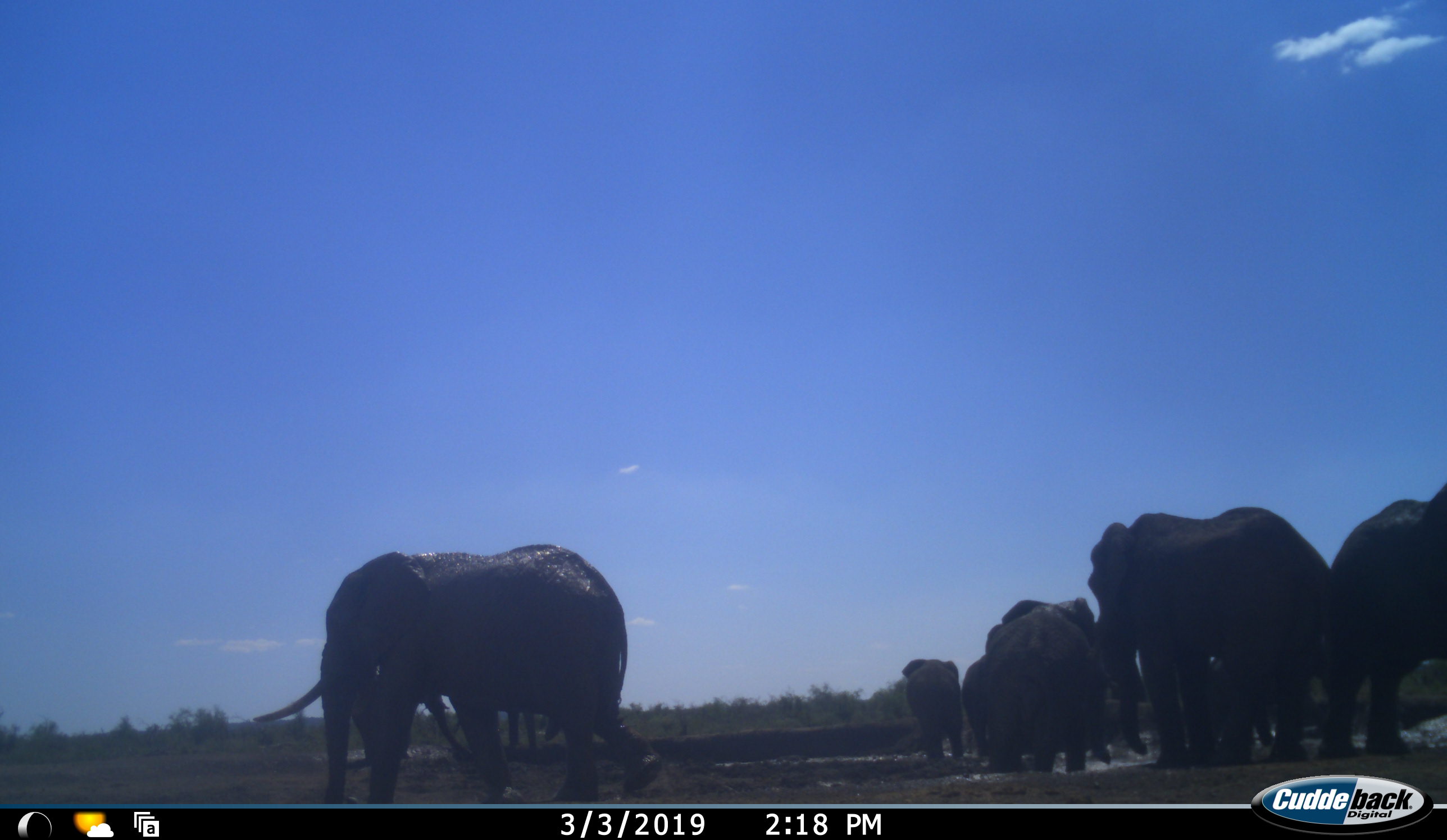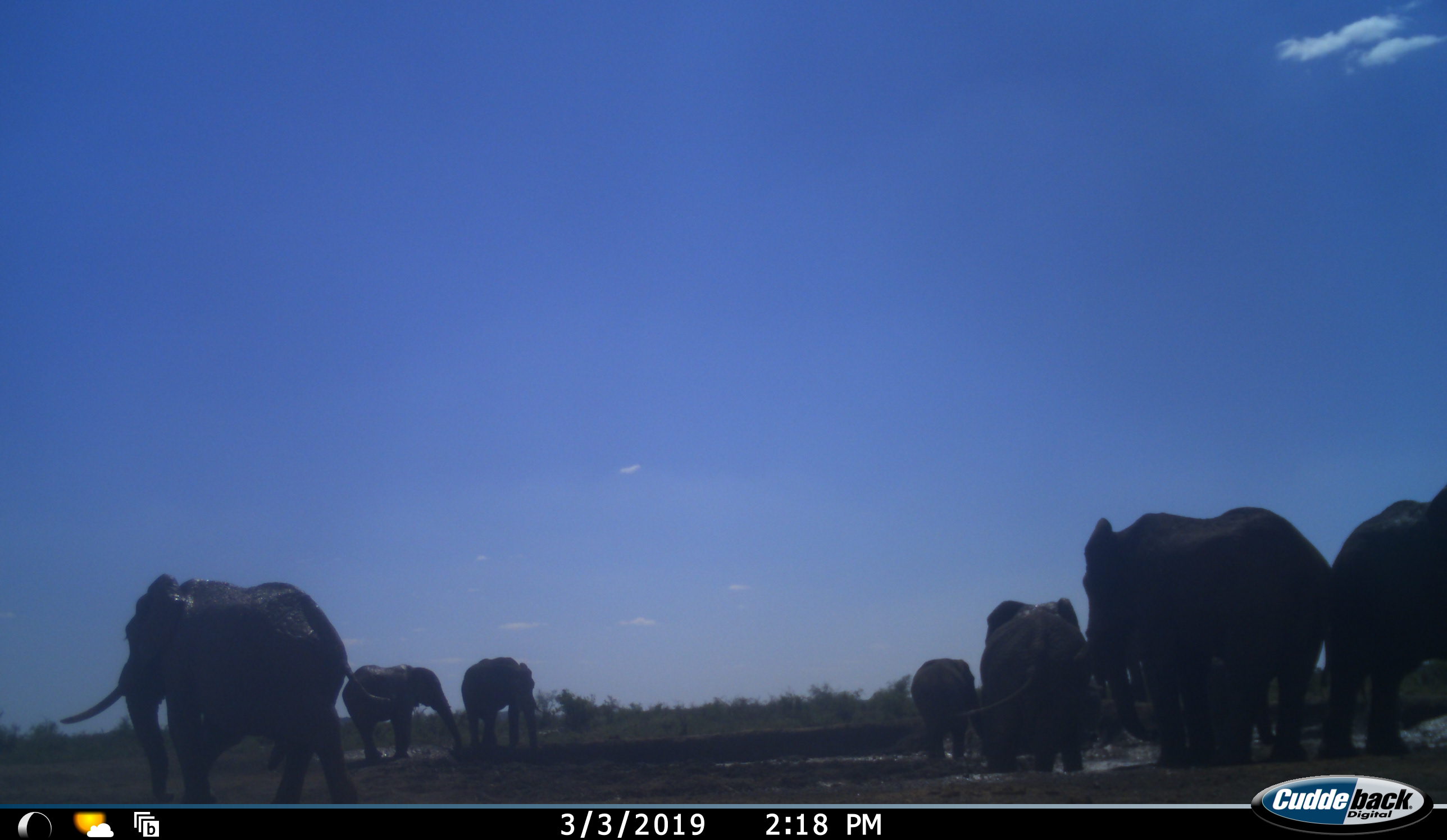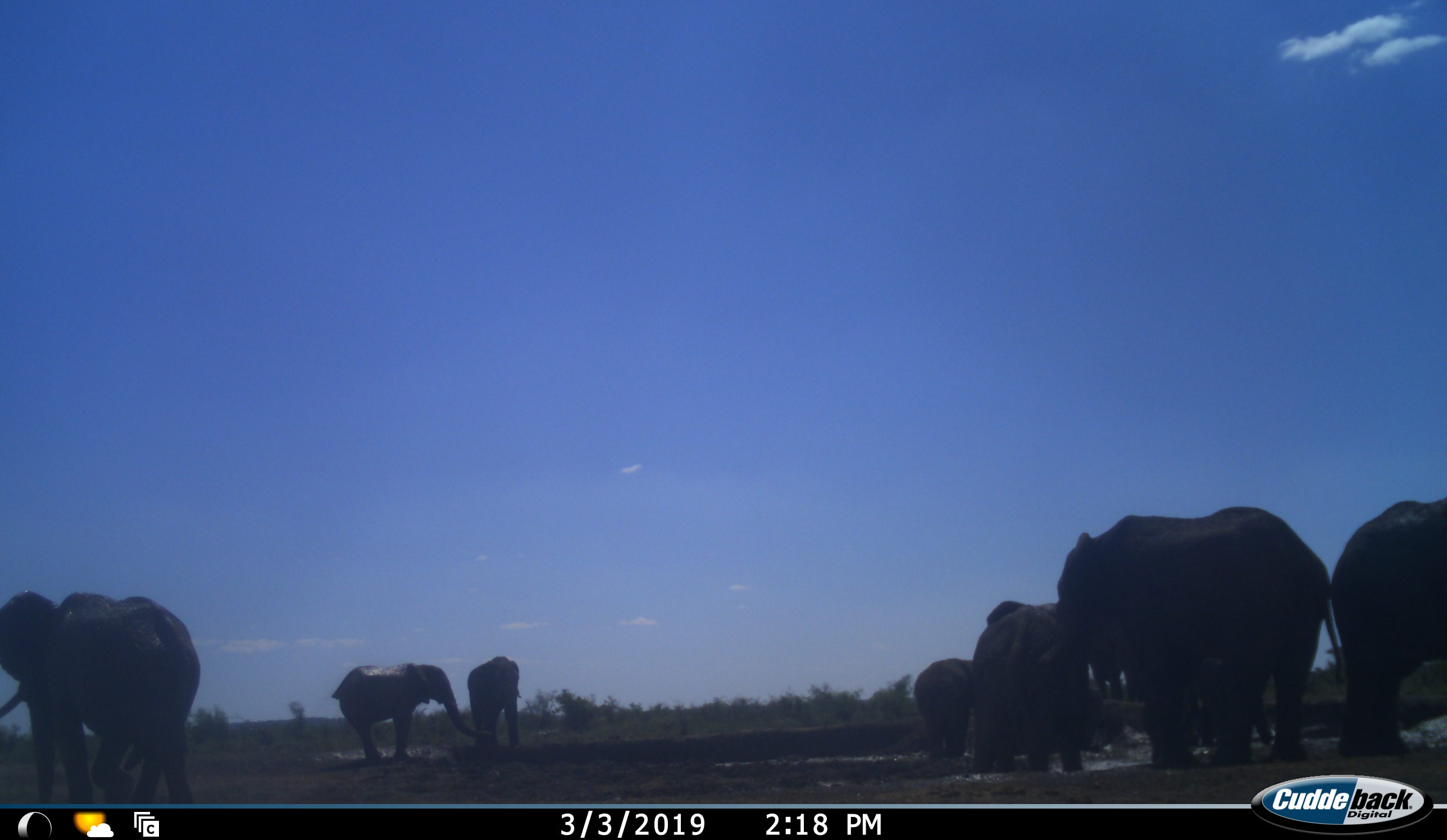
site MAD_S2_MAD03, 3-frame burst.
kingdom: Animalia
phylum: Chordata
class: Mammalia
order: Proboscidea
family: Elephantidae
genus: Loxodonta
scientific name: Loxodonta africana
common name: african bush elephant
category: elephant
Elephant (african bush elephant) (Loxodonta africana), count 9. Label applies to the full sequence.